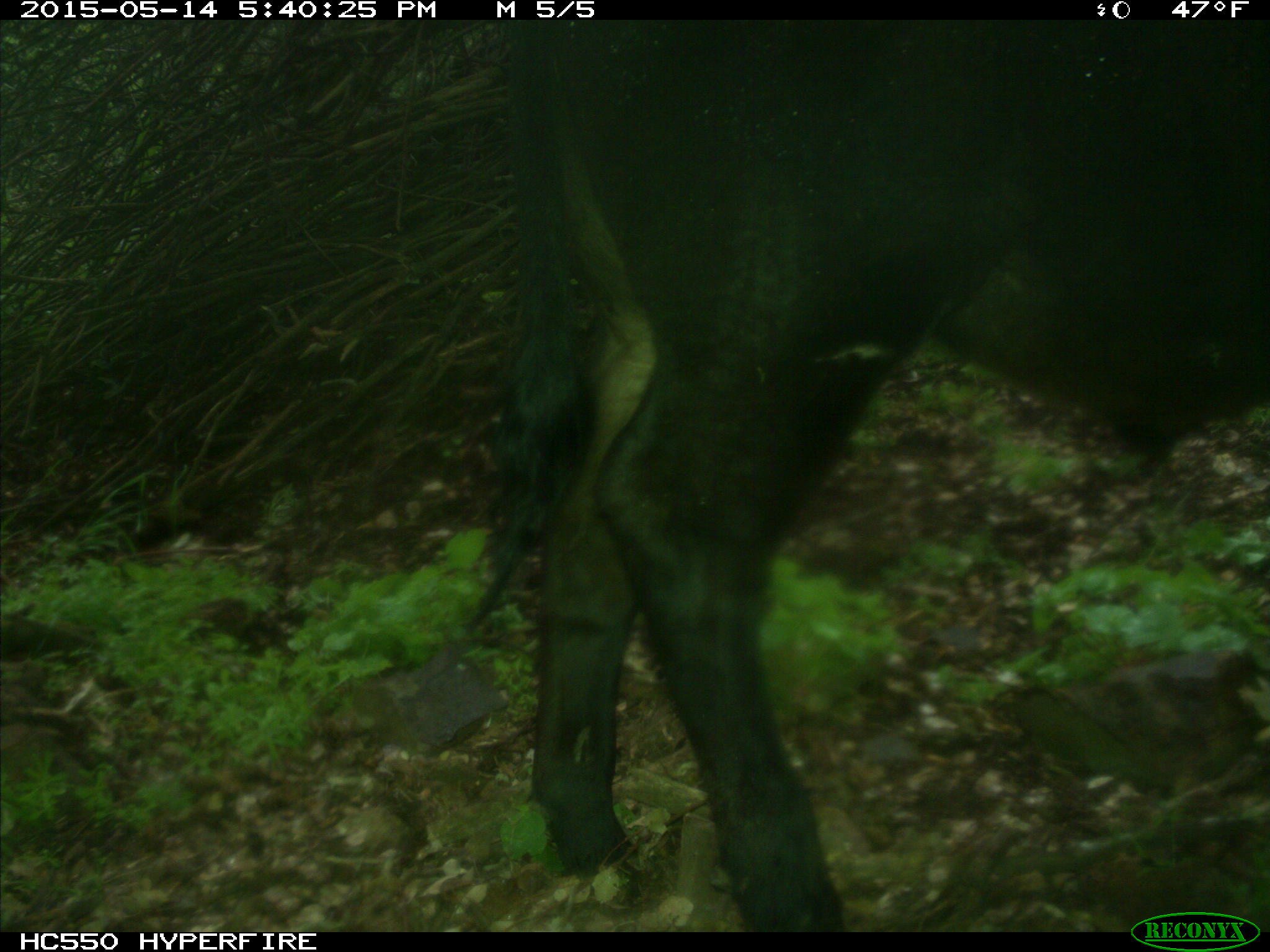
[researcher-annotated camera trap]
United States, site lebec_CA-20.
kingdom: Animalia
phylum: Chordata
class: Mammalia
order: Artiodactyla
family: Bovidae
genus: Bos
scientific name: Bos taurus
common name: domestic cow